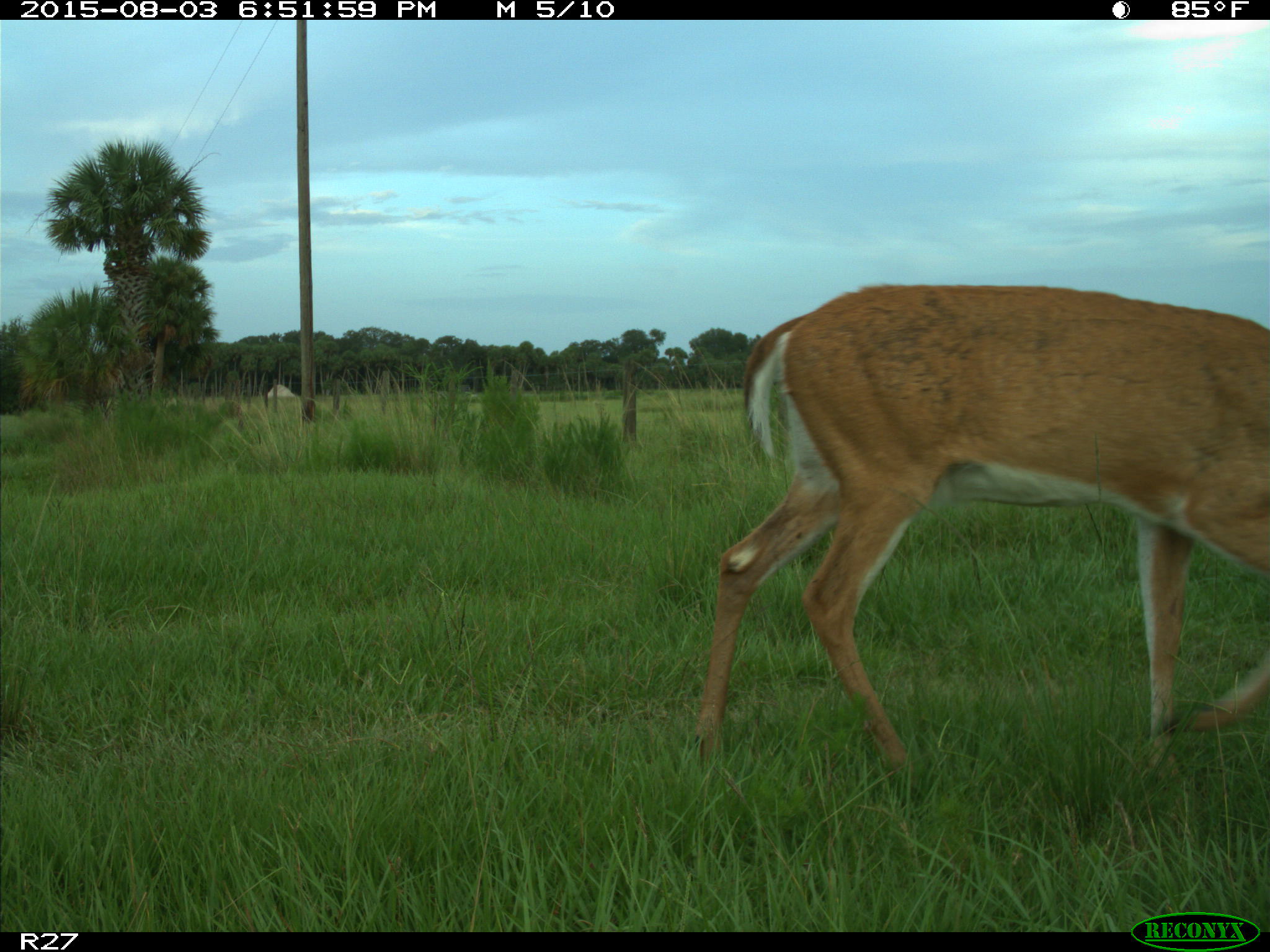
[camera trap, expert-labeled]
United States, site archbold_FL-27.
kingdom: Animalia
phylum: Chordata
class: Mammalia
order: Artiodactyla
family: Cervidae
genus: Odocoileus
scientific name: Odocoileus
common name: deer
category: unidentified deer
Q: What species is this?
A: Unidentified deer (deer) (Odocoileus).